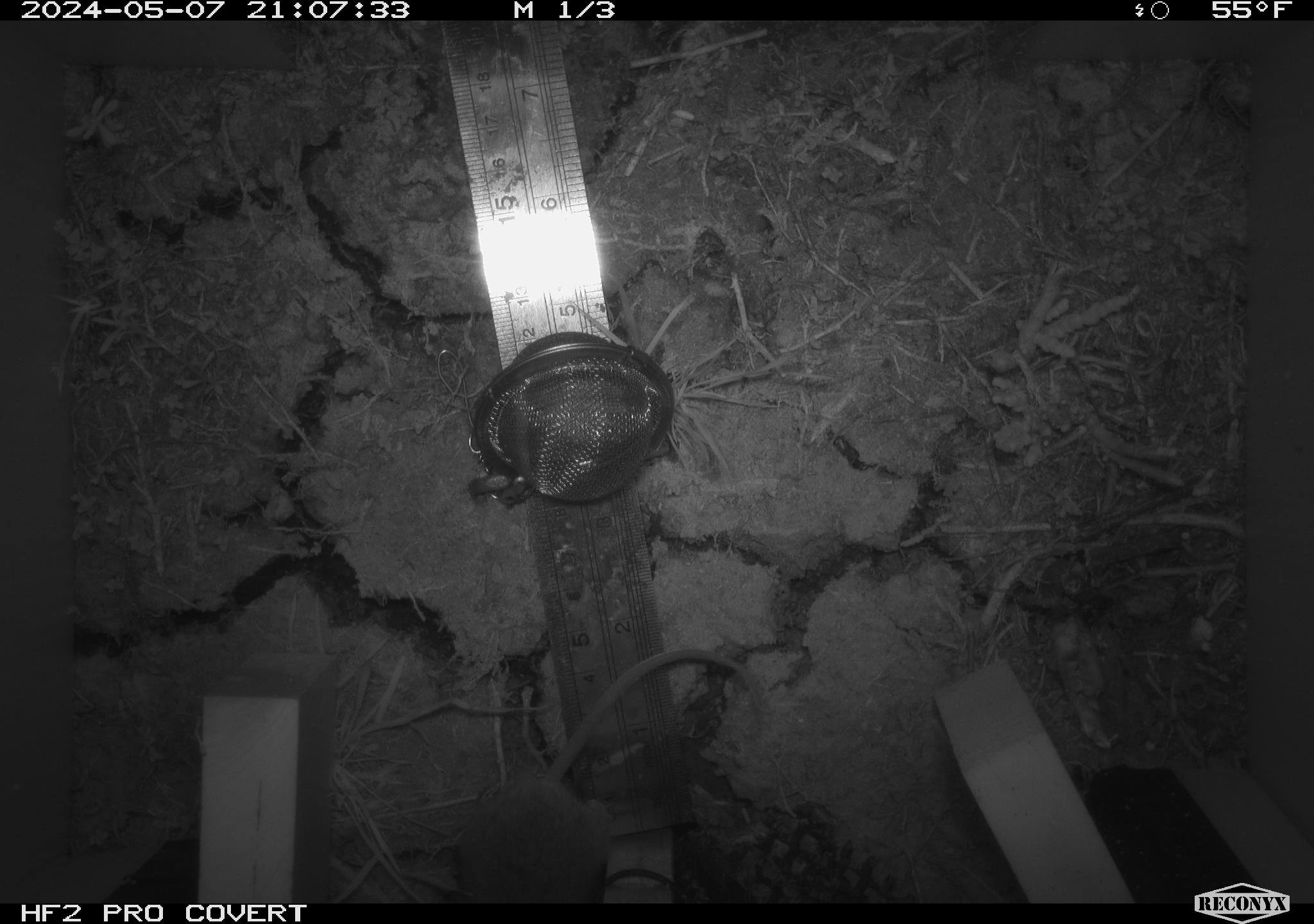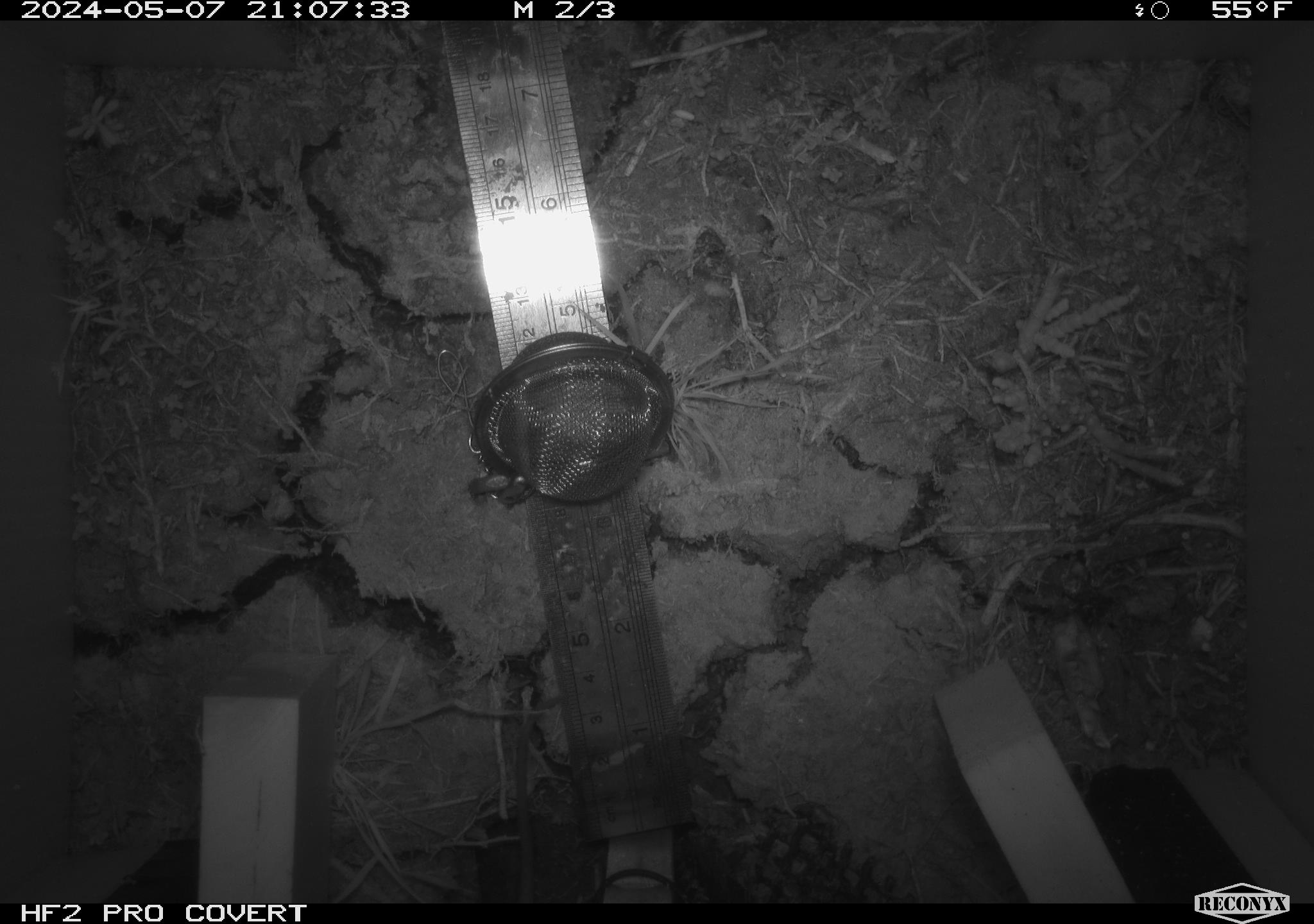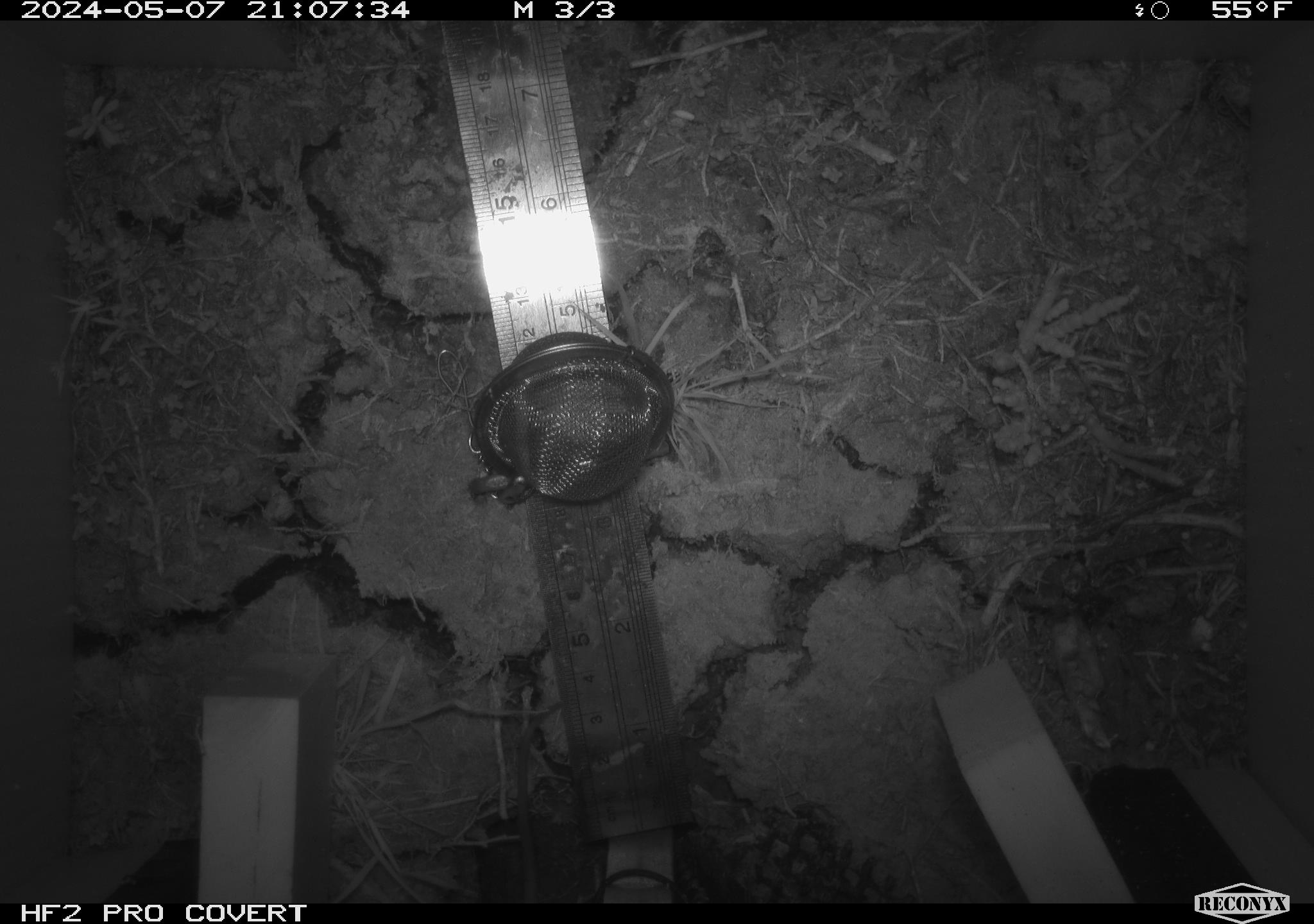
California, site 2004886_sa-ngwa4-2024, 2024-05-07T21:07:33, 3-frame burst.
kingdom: Animalia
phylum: Chordata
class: Mammalia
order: Rodentia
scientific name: Rodentia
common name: mouse species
Mouse species (Rodentia).